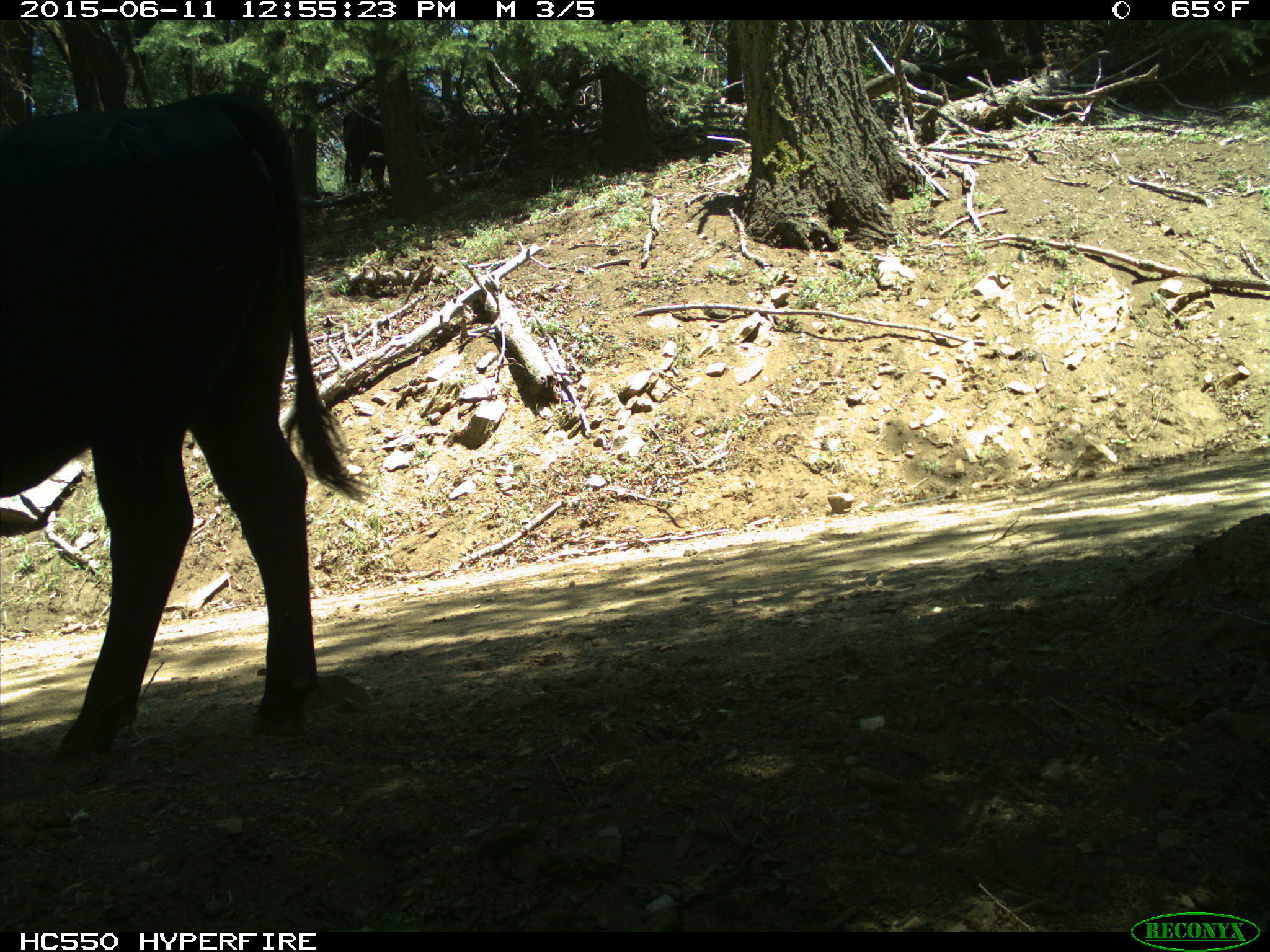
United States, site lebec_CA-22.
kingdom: Animalia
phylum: Chordata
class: Mammalia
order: Artiodactyla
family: Bovidae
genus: Bos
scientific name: Bos taurus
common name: domestic cow